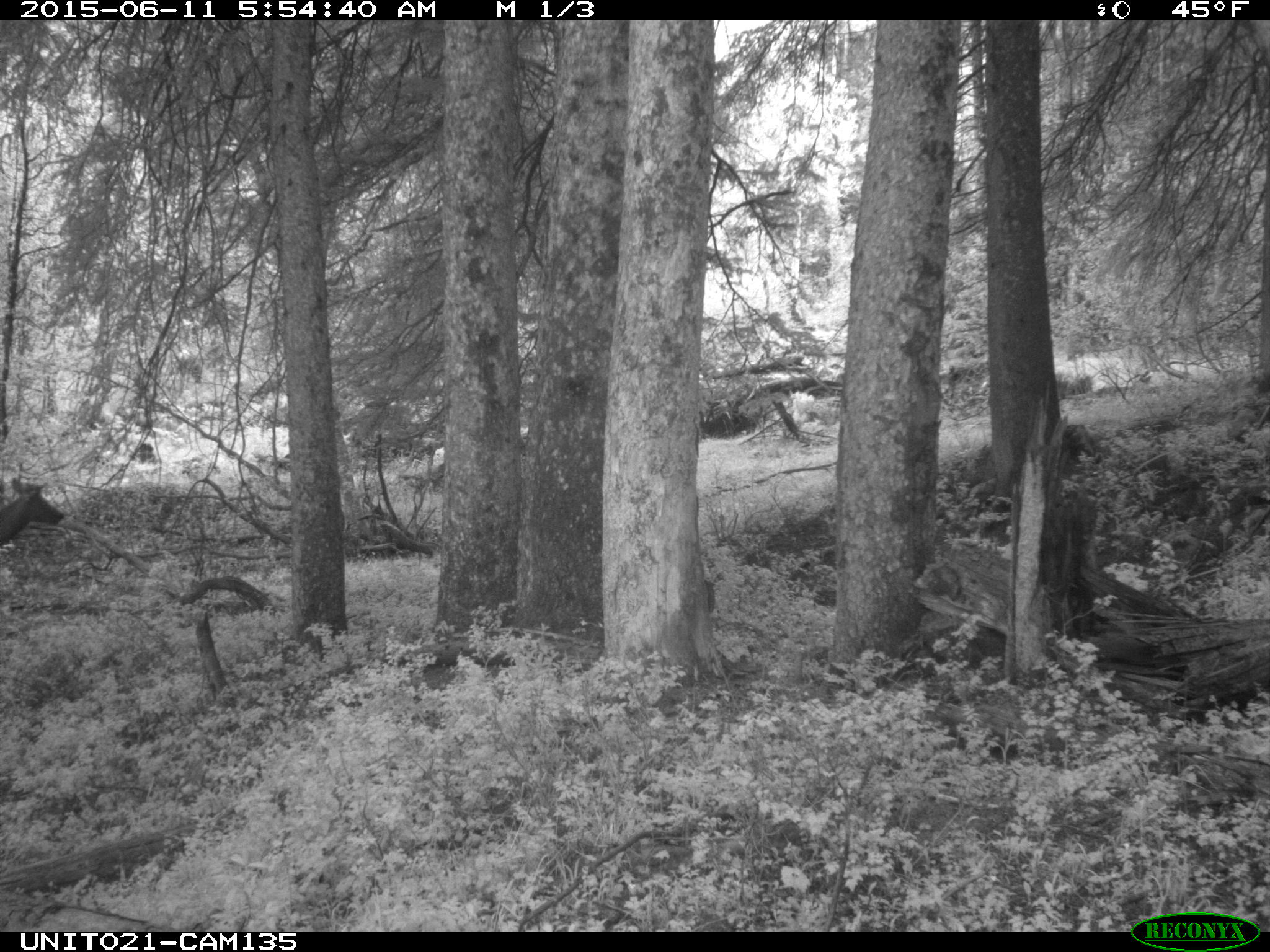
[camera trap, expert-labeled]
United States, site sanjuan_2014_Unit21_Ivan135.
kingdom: Animalia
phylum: Chordata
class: Mammalia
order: Artiodactyla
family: Cervidae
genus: Cervus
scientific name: Cervus elaphus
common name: red deer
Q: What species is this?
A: Cervus elaphus (red deer).